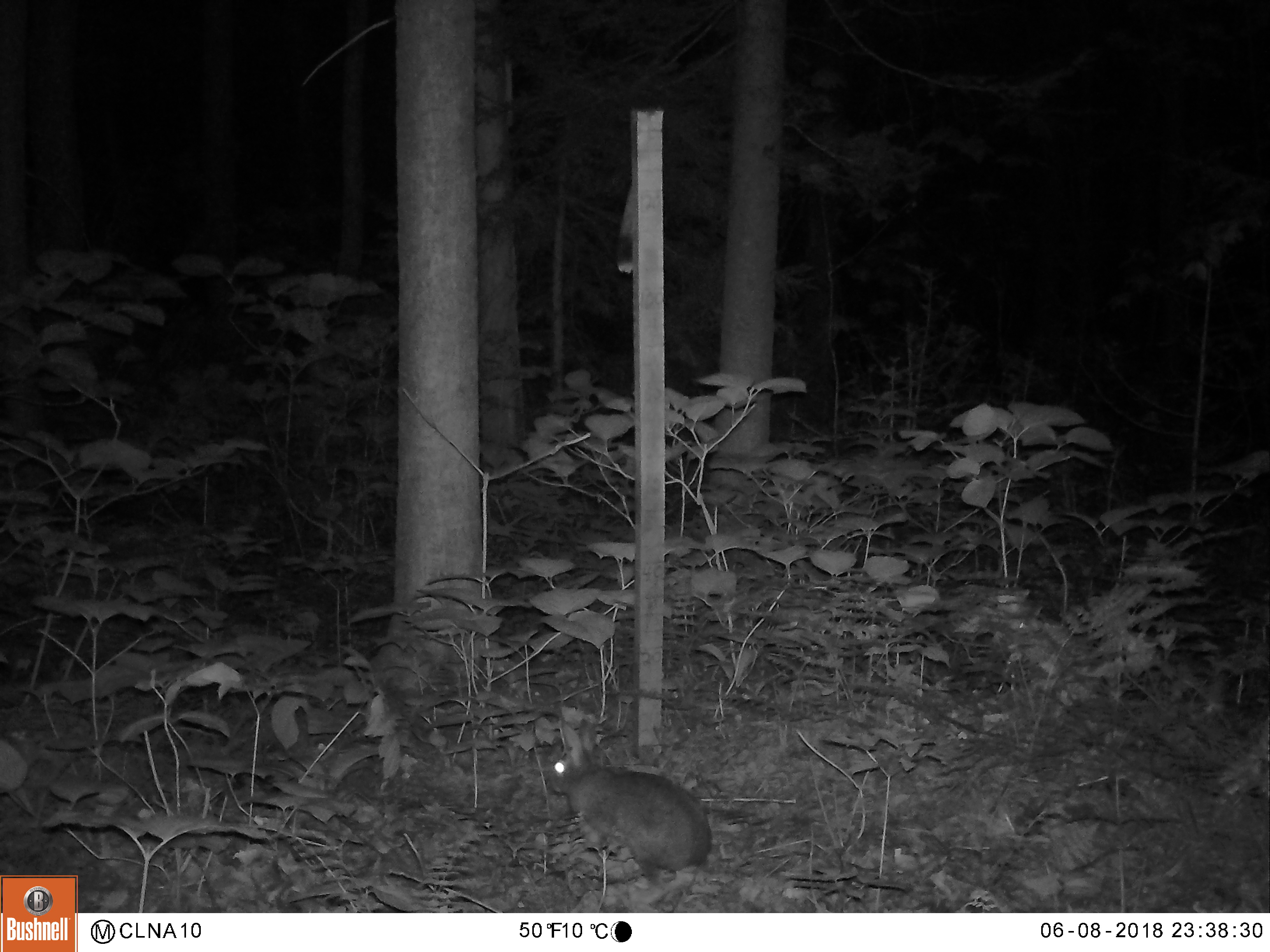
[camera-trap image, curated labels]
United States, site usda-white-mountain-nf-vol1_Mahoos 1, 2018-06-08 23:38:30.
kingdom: Animalia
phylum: Chordata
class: Mammalia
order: Lagomorpha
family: Leporidae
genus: Lepus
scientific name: Lepus americanus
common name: snowshoe hare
Snowshoe hare (Lepus americanus).